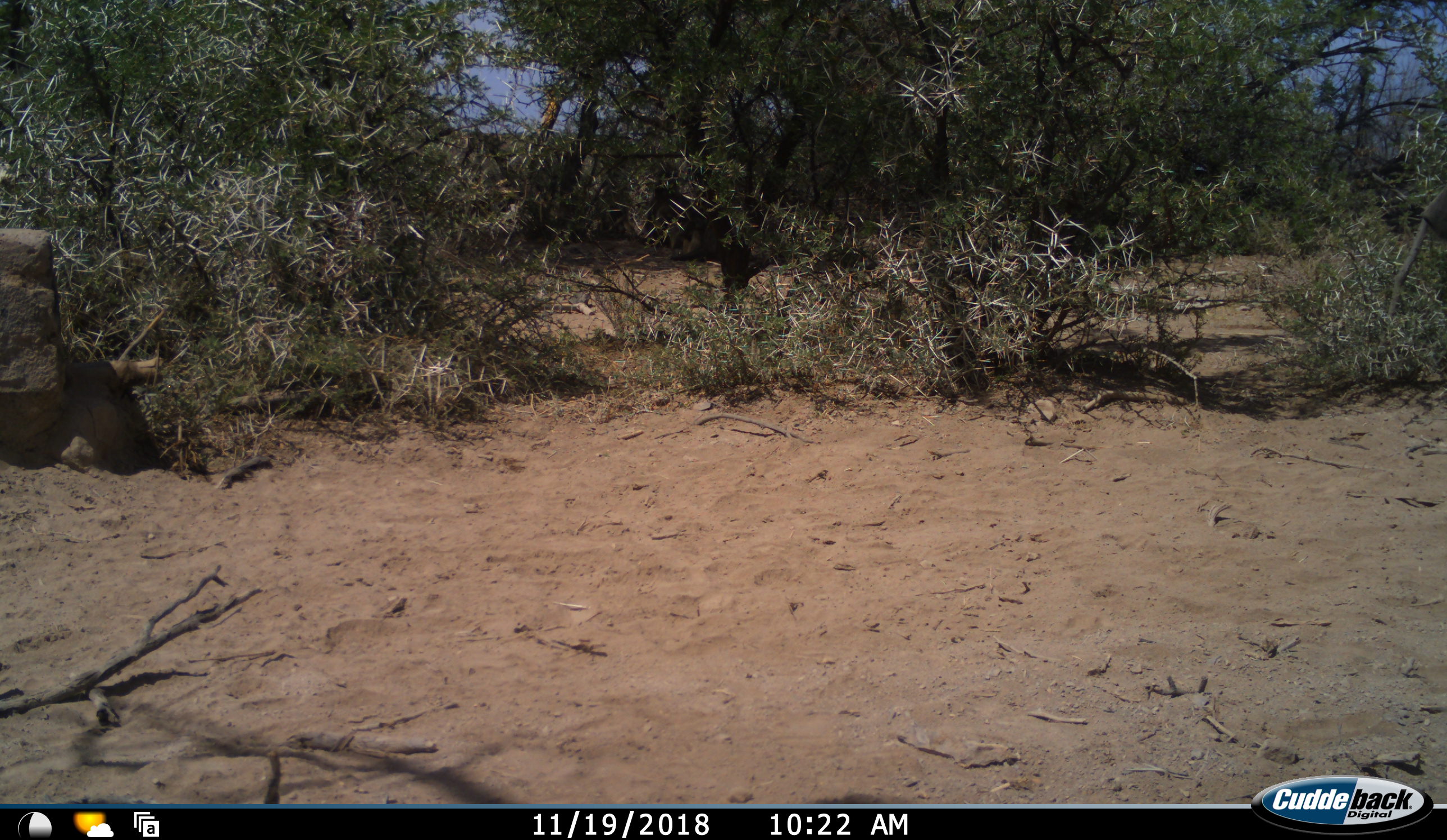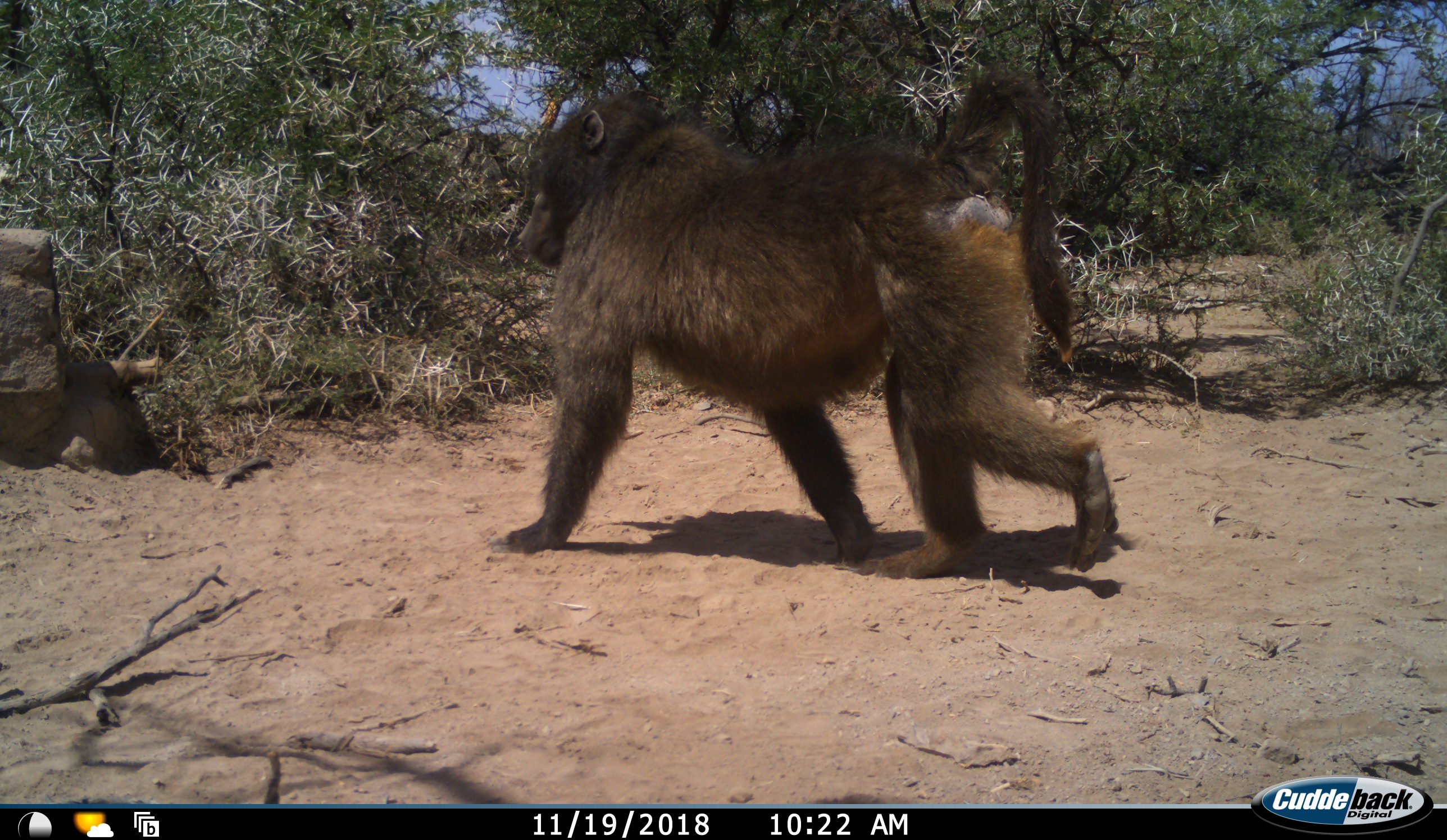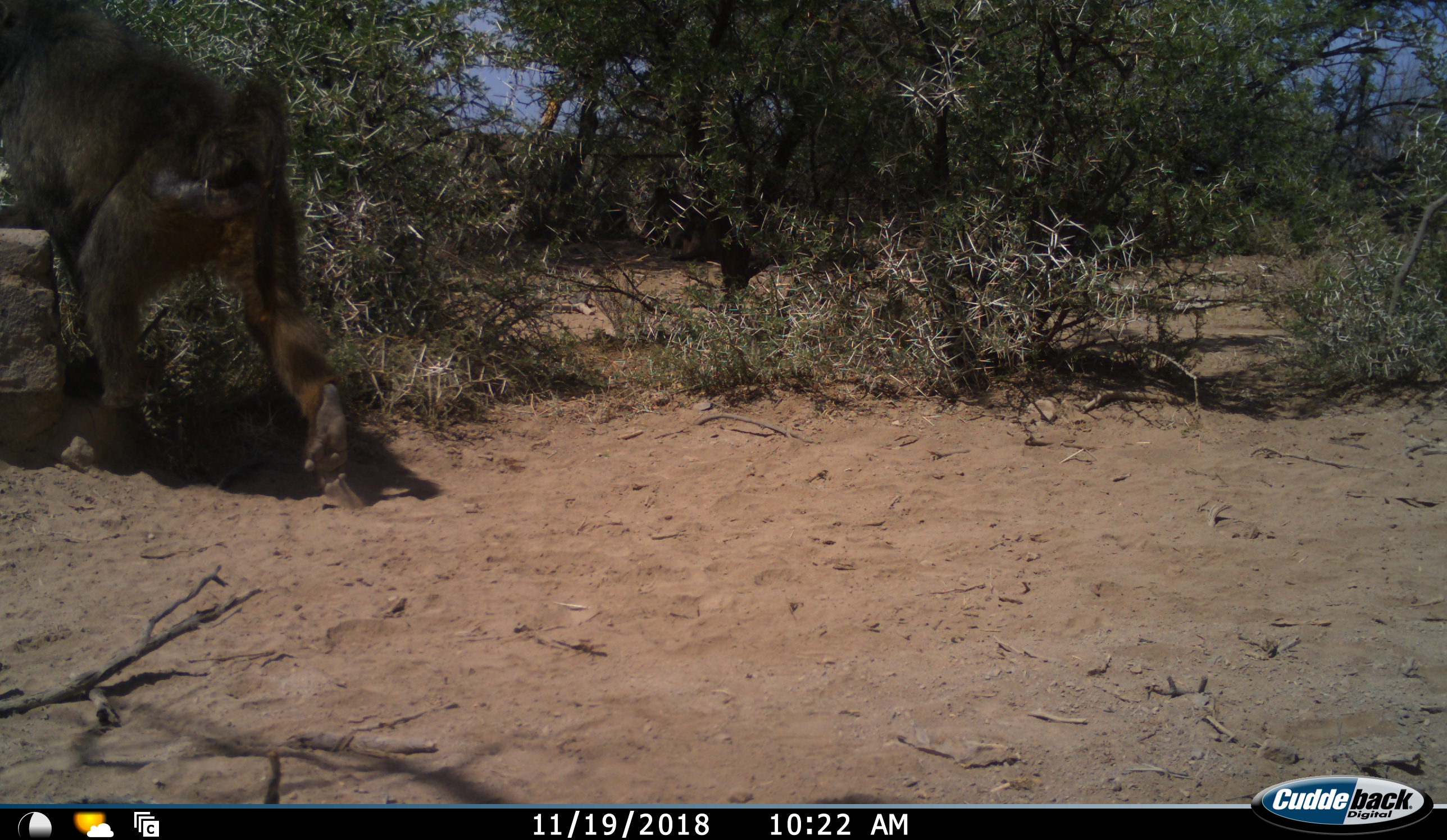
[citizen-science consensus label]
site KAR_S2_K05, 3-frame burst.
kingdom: Animalia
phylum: Chordata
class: Mammalia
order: Primates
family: Cercopithecidae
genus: Papio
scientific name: Papio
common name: baboon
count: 1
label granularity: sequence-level